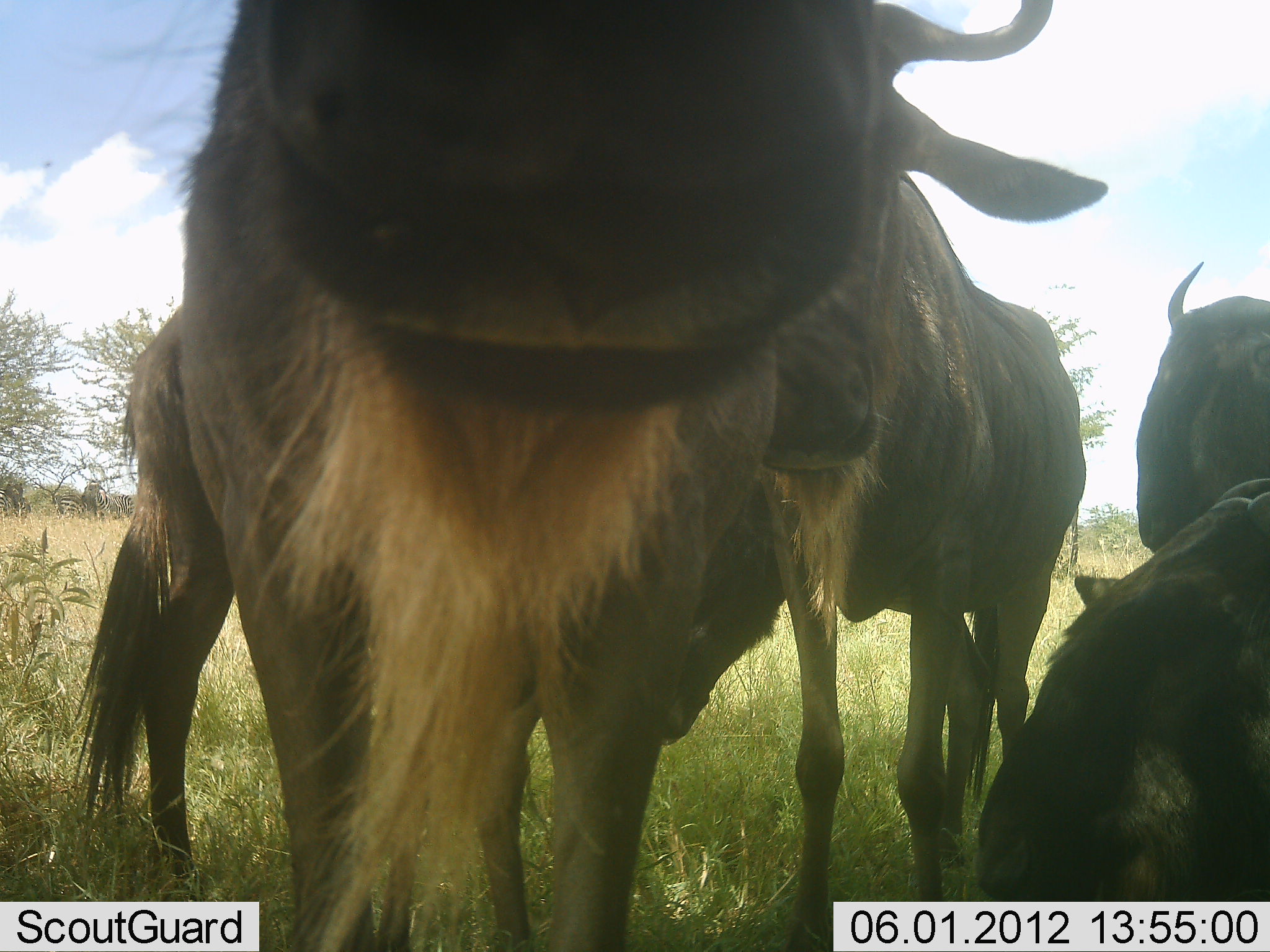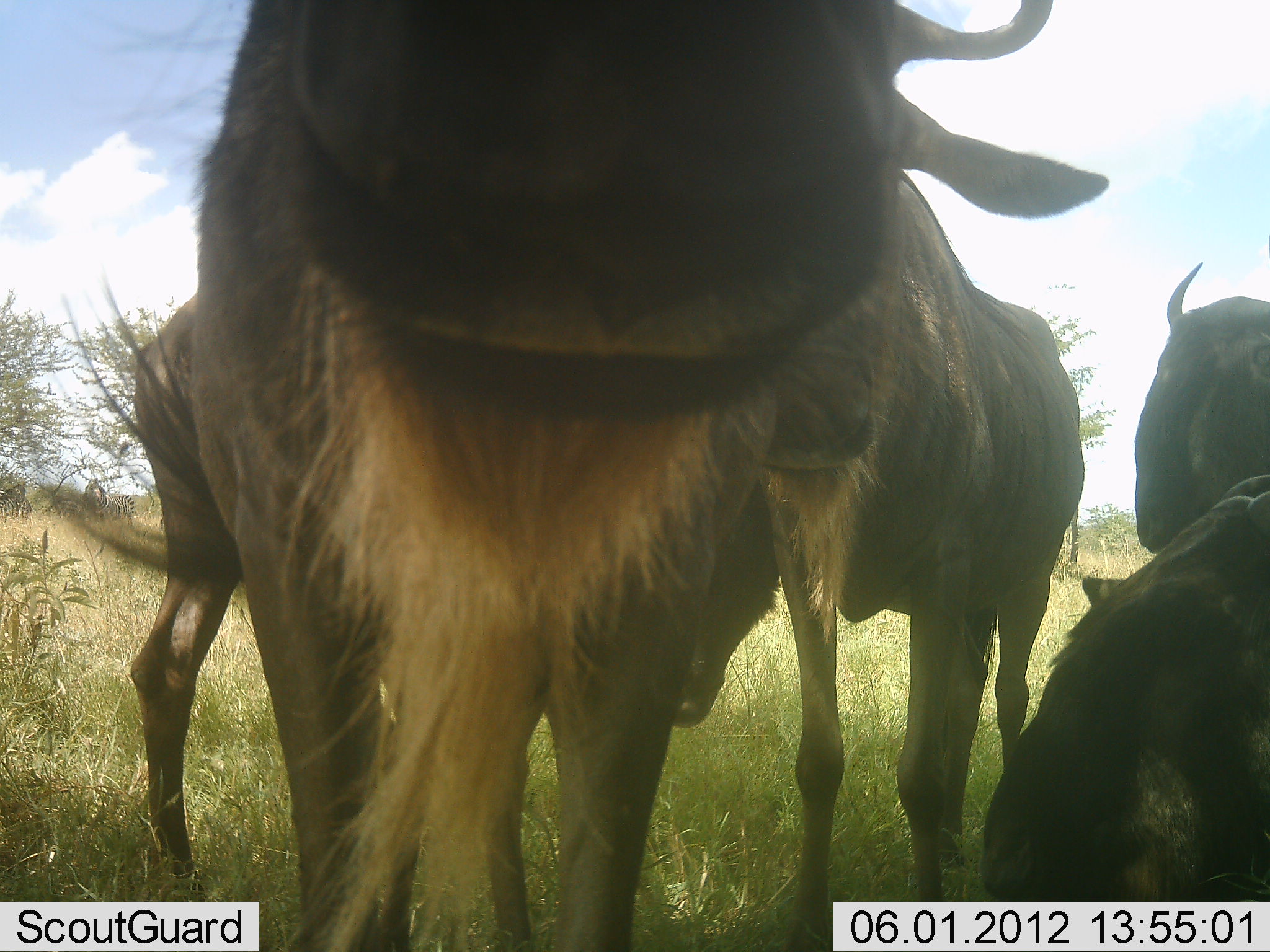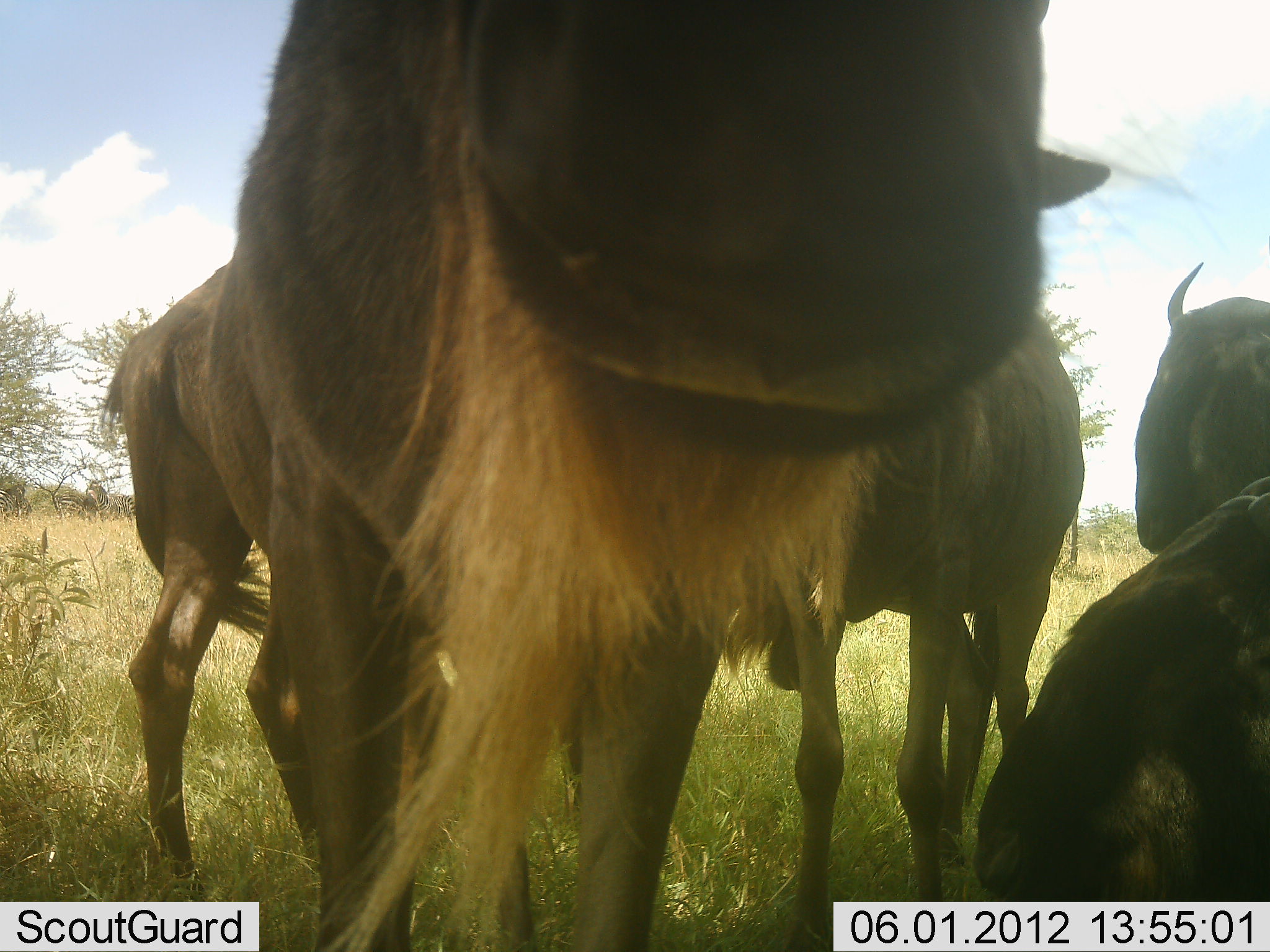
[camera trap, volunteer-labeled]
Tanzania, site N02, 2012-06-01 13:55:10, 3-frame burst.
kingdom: Animalia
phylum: Chordata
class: Mammalia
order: Artiodactyla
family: Bovidae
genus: Connochaetes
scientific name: Connochaetes taurinus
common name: blue wildebeest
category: wildebeest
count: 5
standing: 80%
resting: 50%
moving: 0%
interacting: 20%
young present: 20%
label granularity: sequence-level